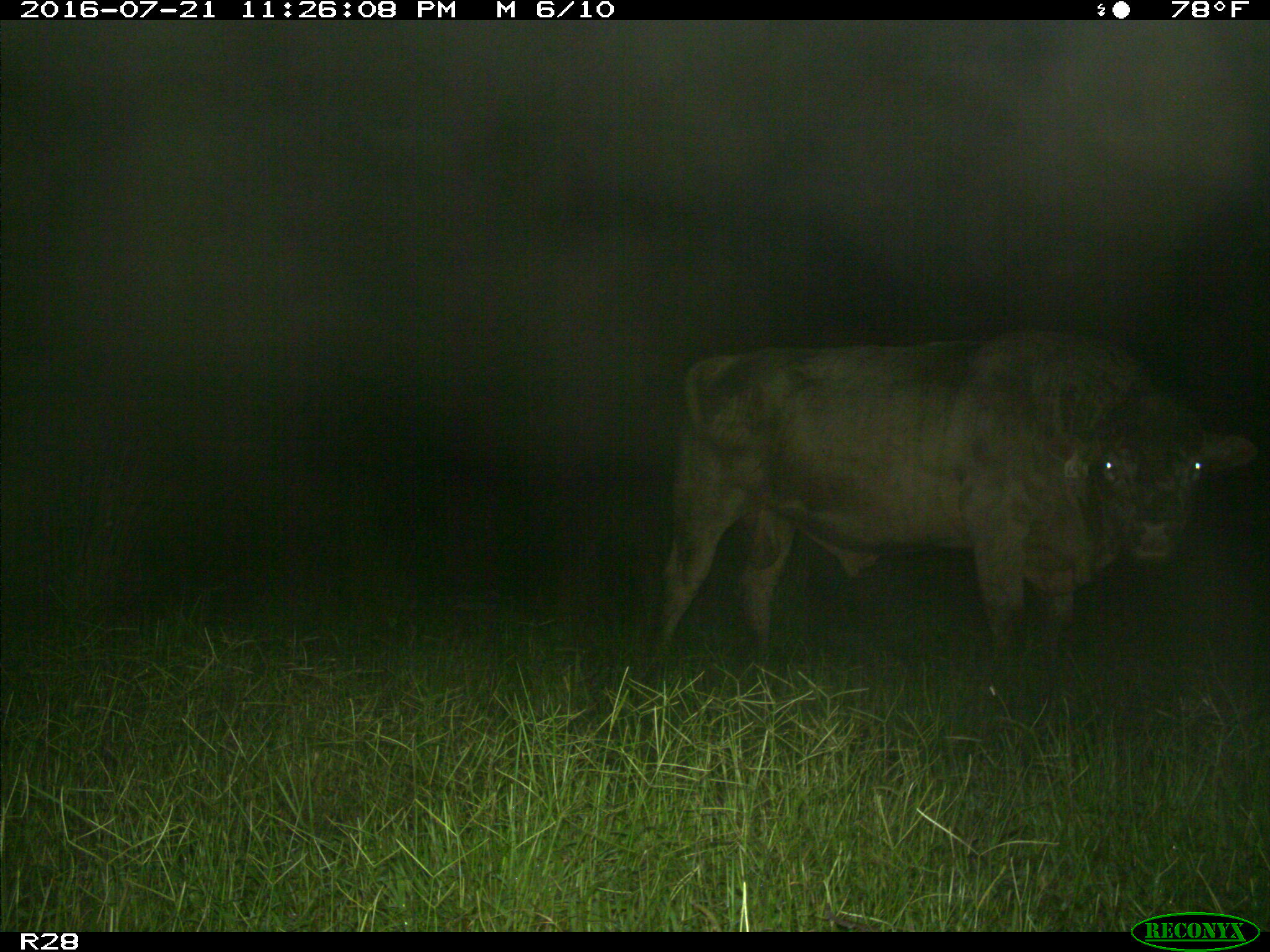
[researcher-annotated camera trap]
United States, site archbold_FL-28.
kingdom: Animalia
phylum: Chordata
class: Mammalia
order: Artiodactyla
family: Bovidae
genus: Bos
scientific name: Bos taurus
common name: domestic cow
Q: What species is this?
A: Bos taurus (domestic cow).